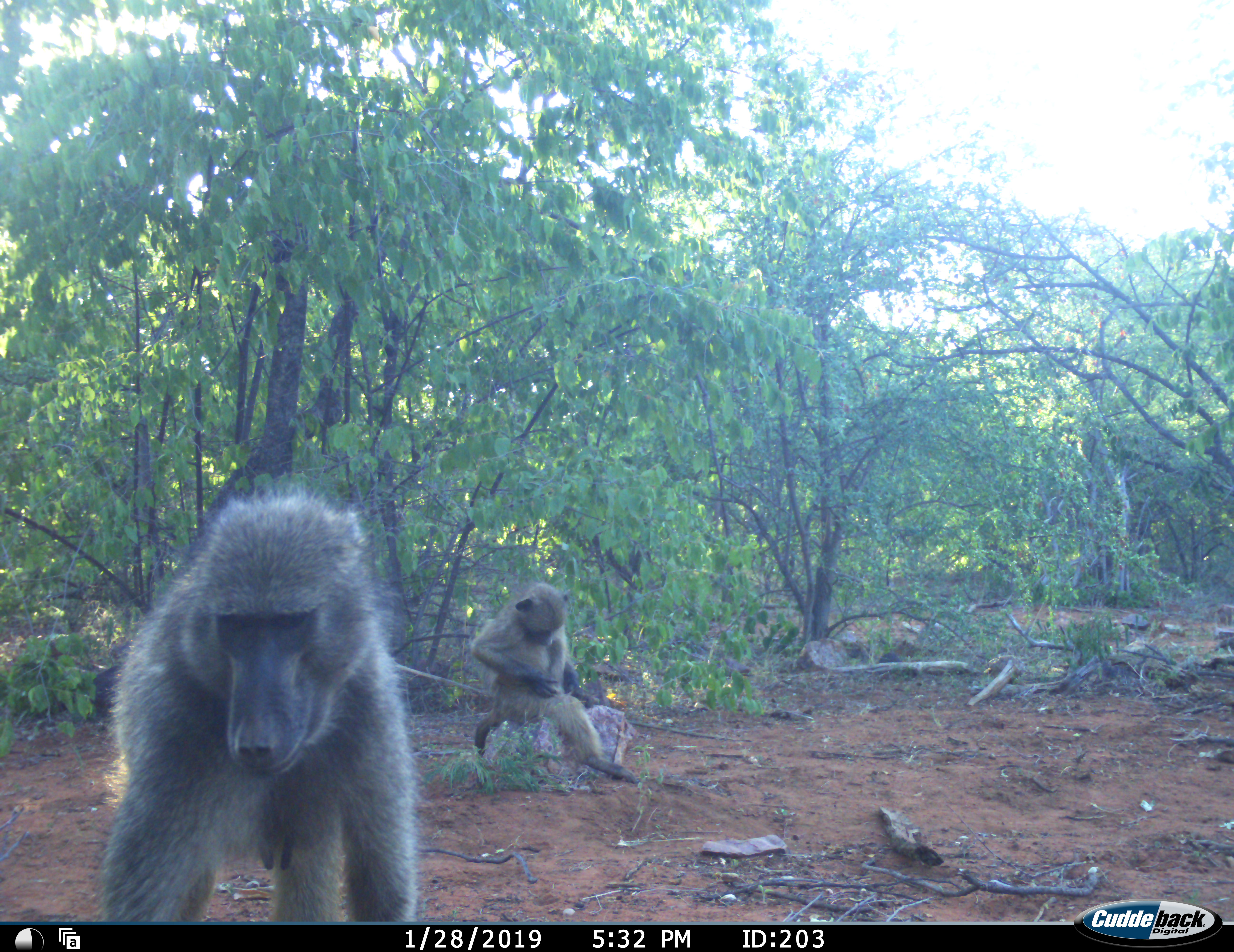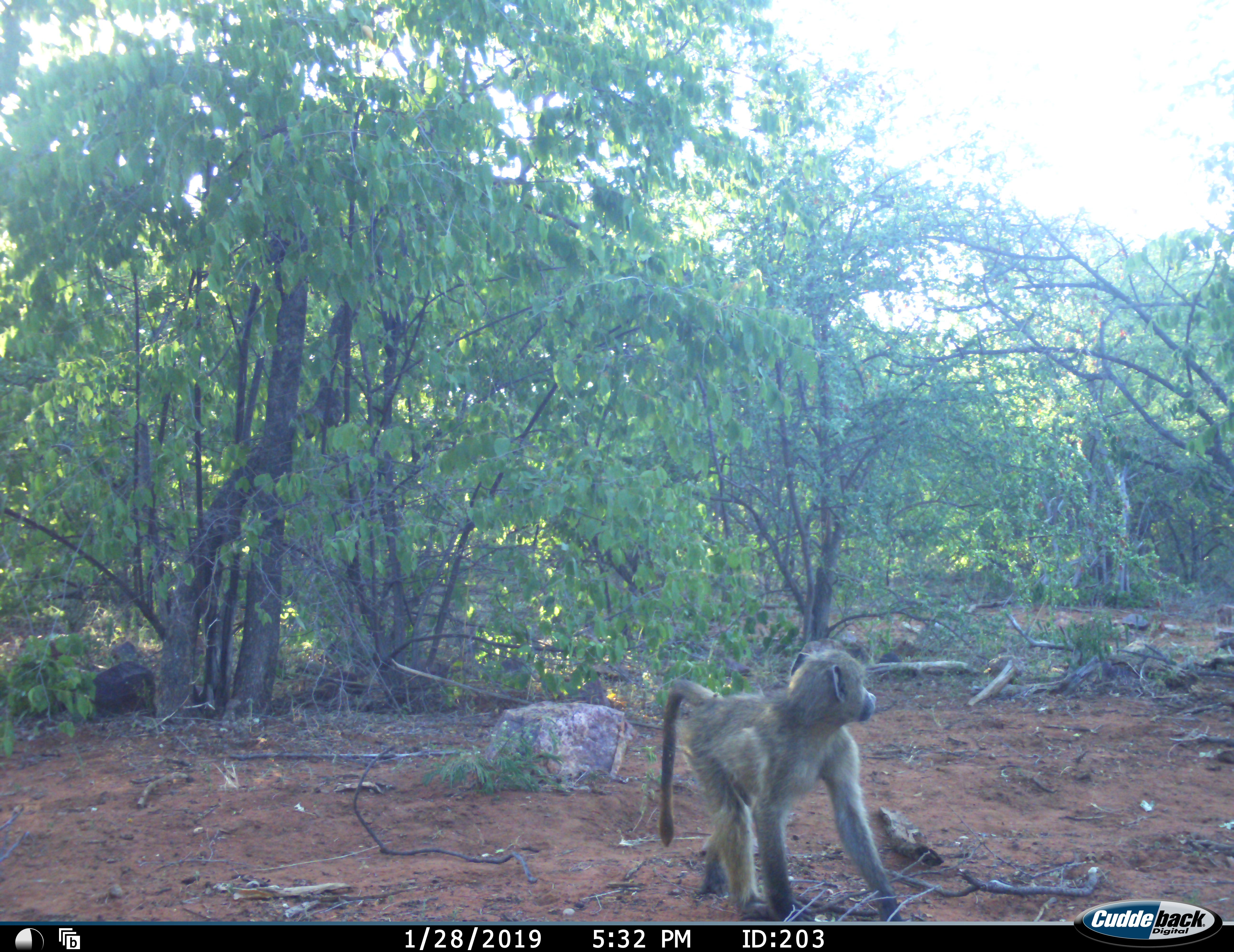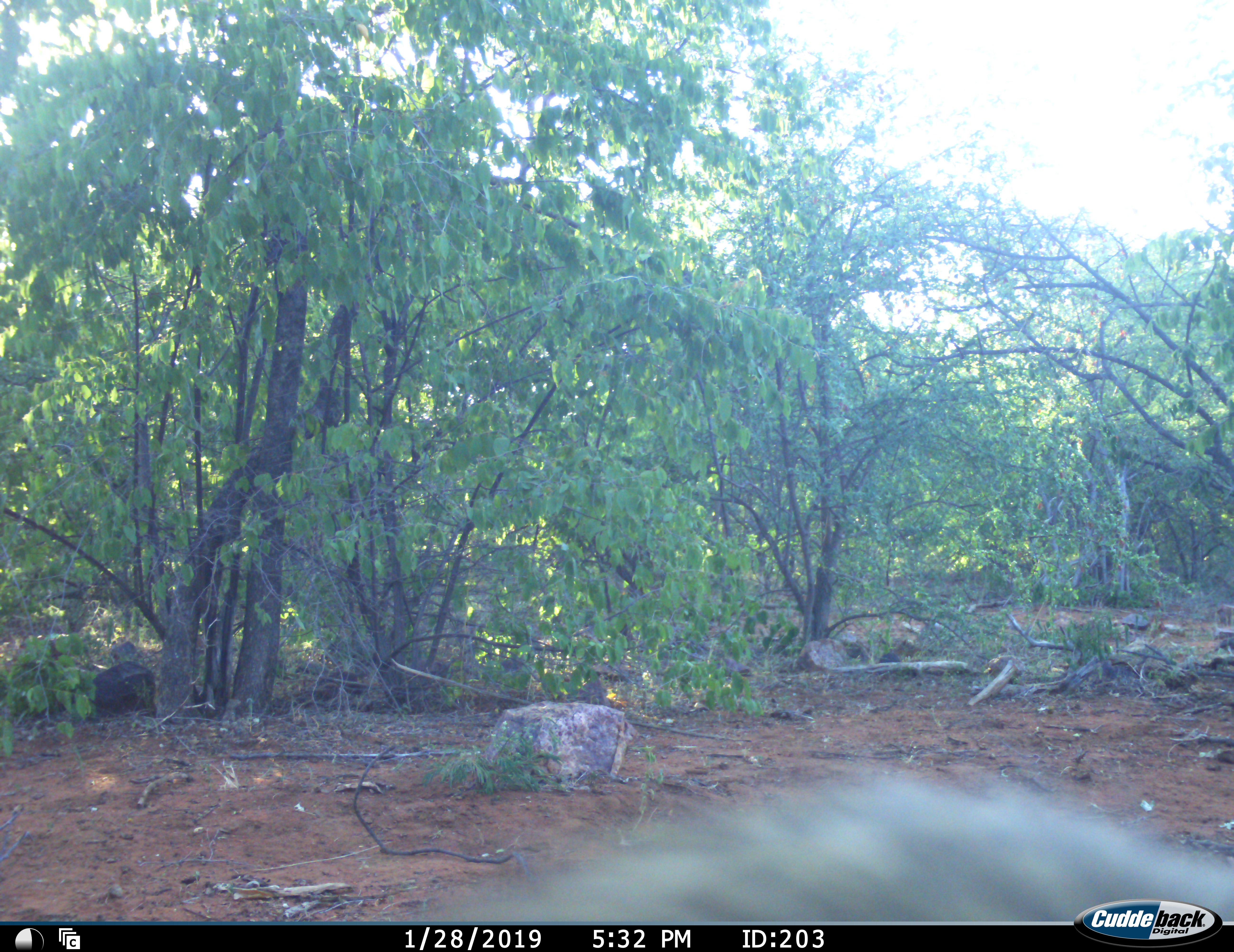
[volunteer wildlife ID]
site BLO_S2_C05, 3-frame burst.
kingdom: Animalia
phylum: Chordata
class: Mammalia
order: Primates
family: Cercopithecidae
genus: Papio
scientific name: Papio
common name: baboon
Baboon (Papio), count 2. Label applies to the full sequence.